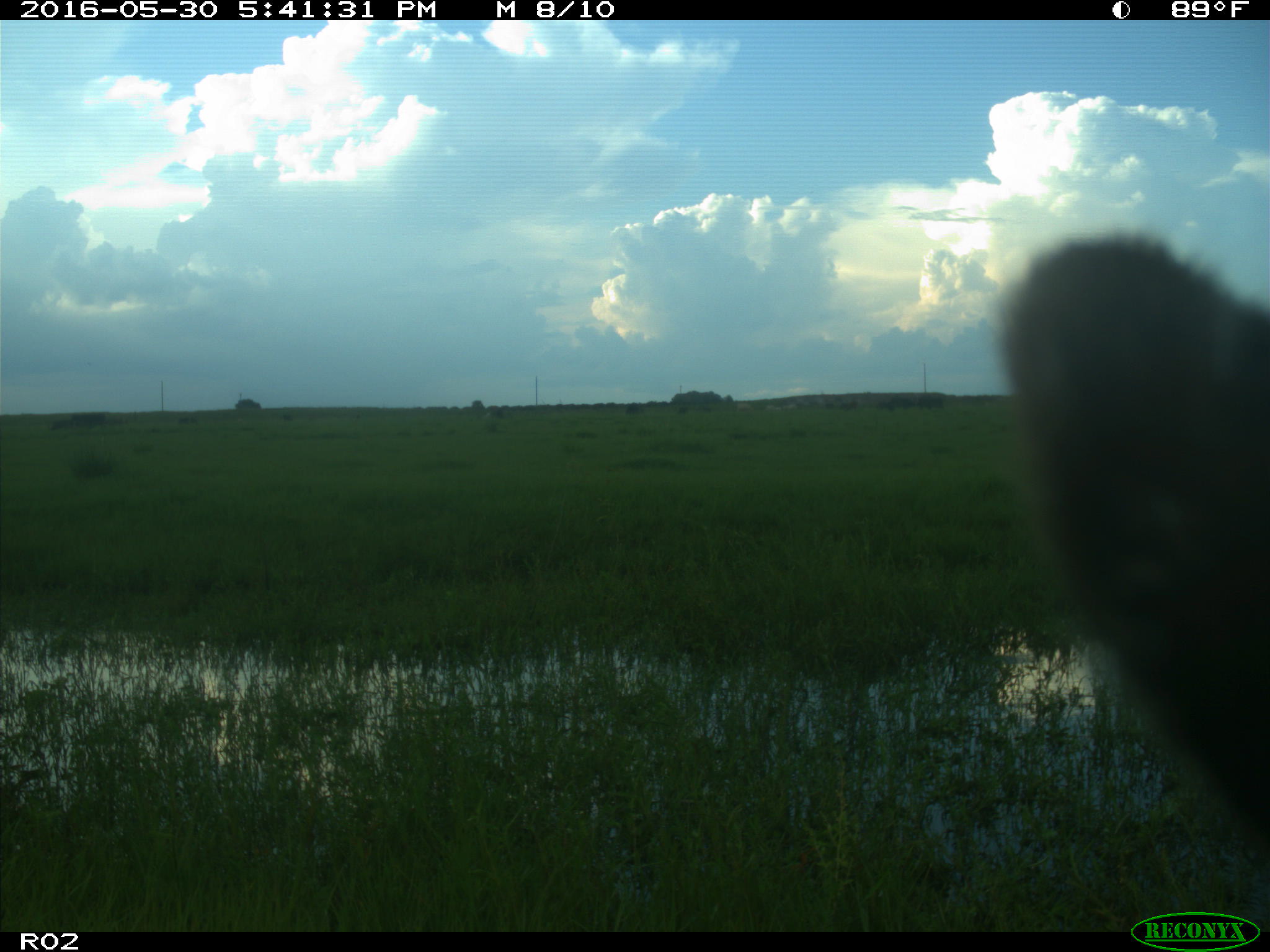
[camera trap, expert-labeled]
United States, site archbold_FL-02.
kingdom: Animalia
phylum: Chordata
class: Mammalia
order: Artiodactyla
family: Bovidae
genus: Bos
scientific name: Bos taurus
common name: domestic cow